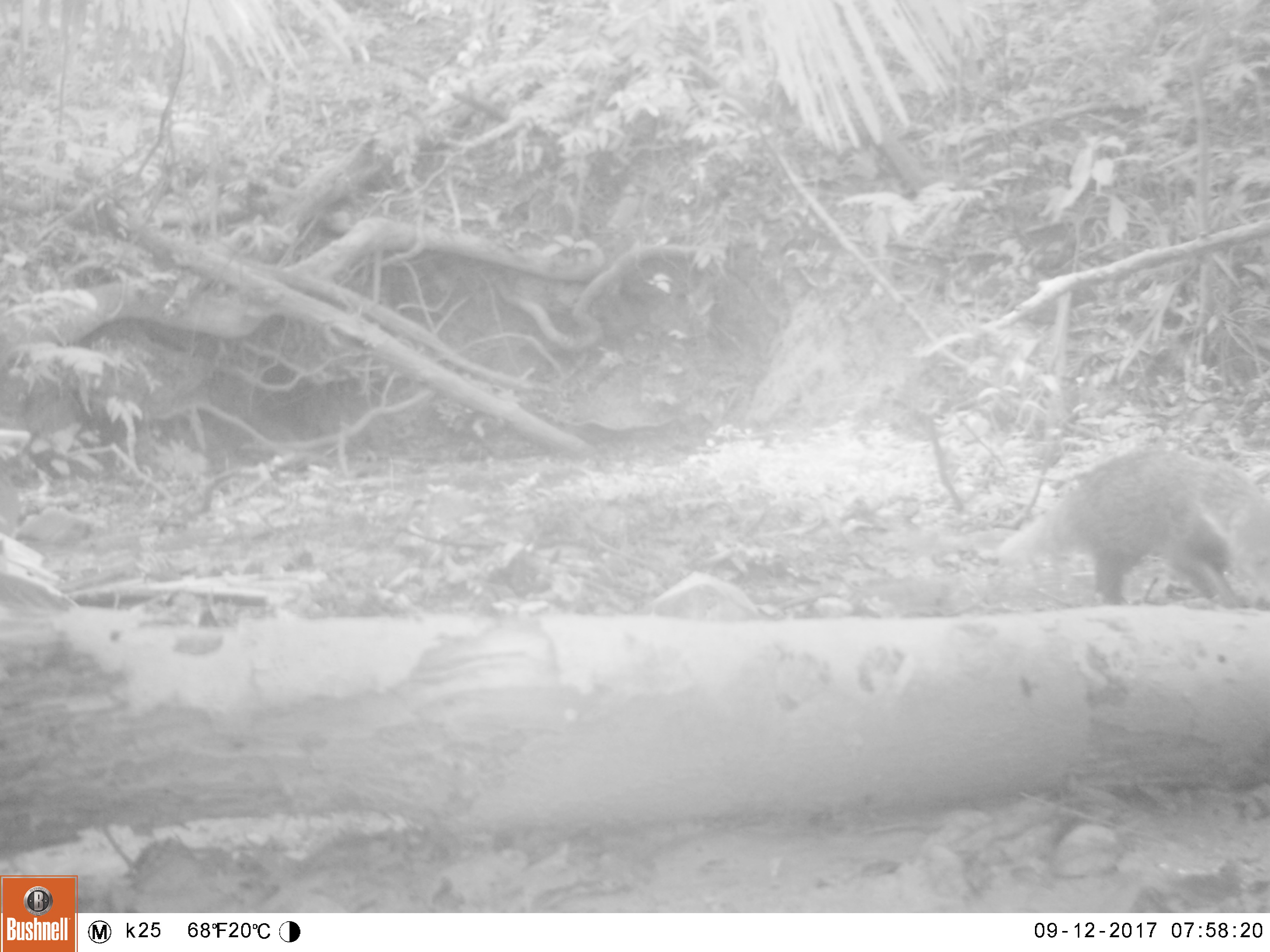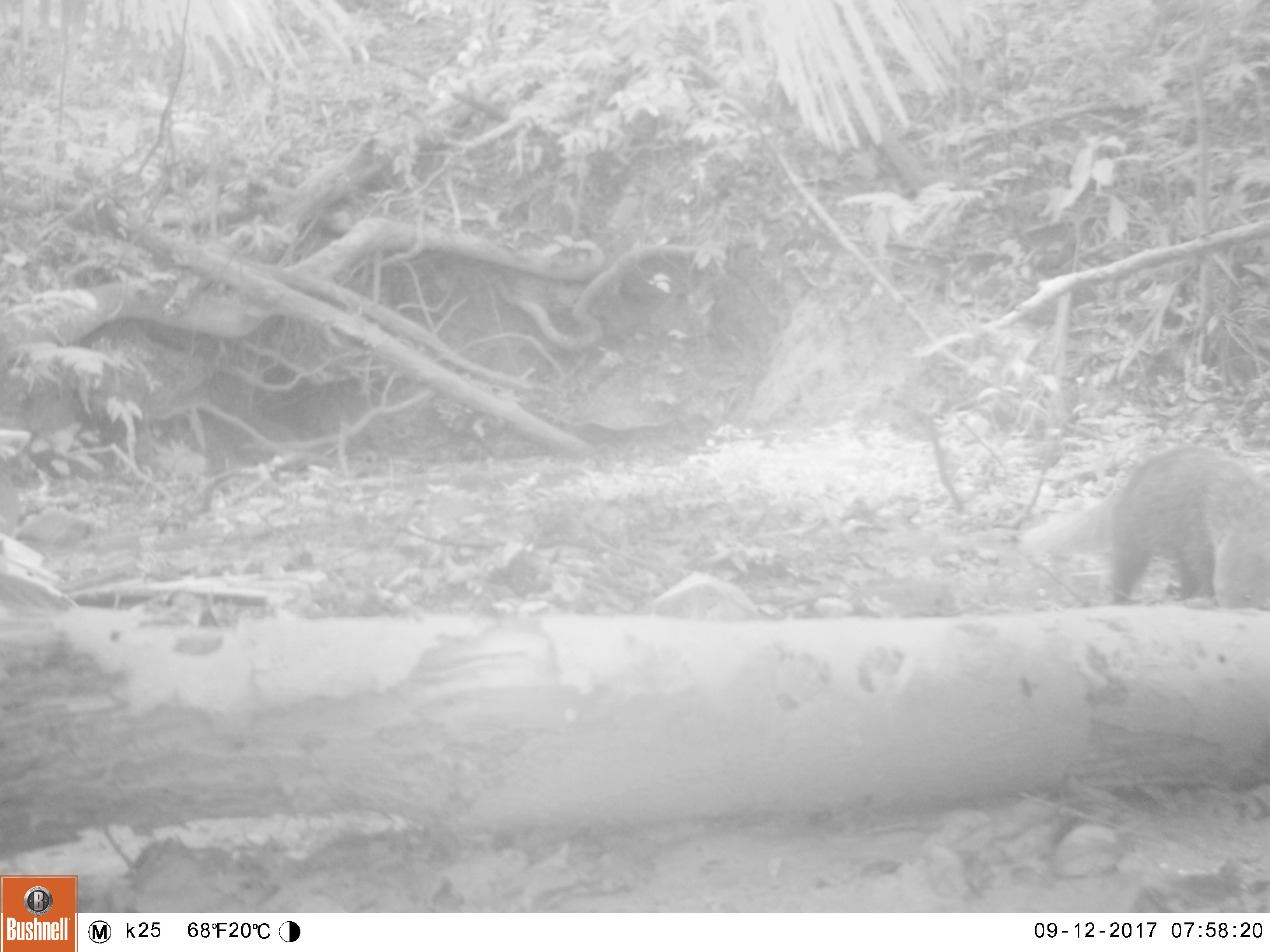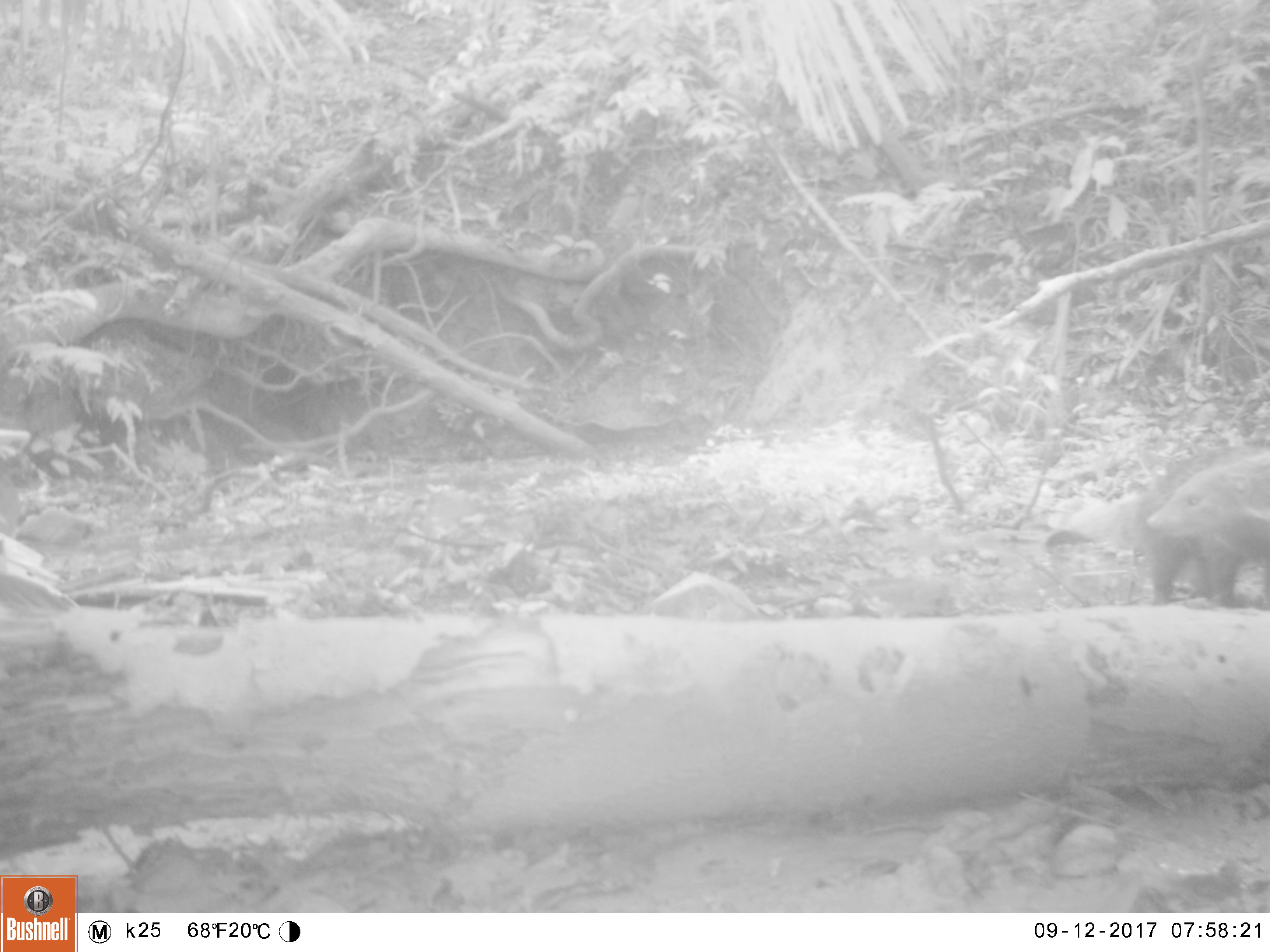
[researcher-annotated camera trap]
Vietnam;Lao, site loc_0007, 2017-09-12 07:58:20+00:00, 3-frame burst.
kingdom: Animalia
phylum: Chordata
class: Mammalia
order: Carnivora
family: Herpestidae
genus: Urva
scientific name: Urva urva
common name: crab-eating mongoose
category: crab eating mongoose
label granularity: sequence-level